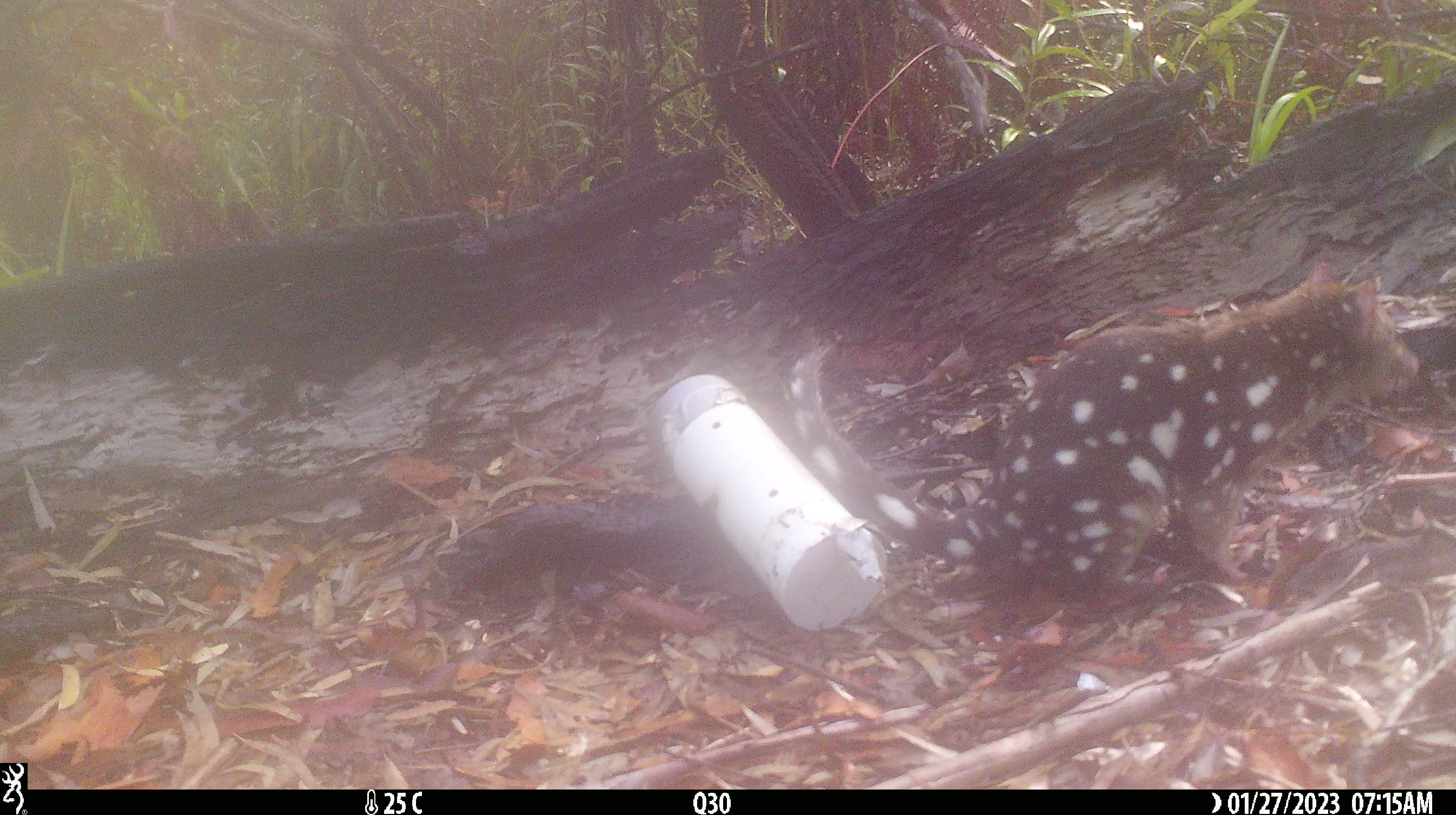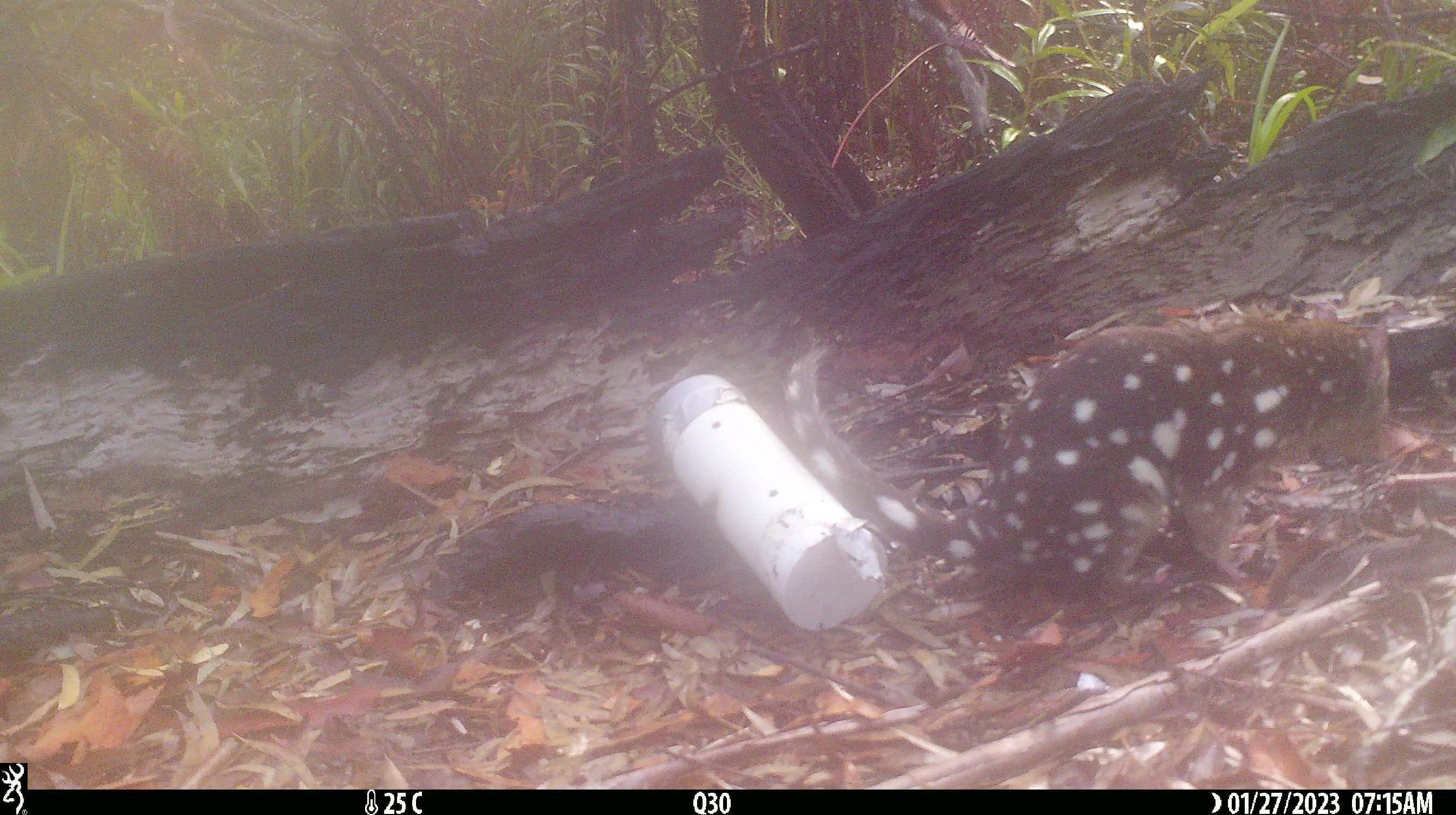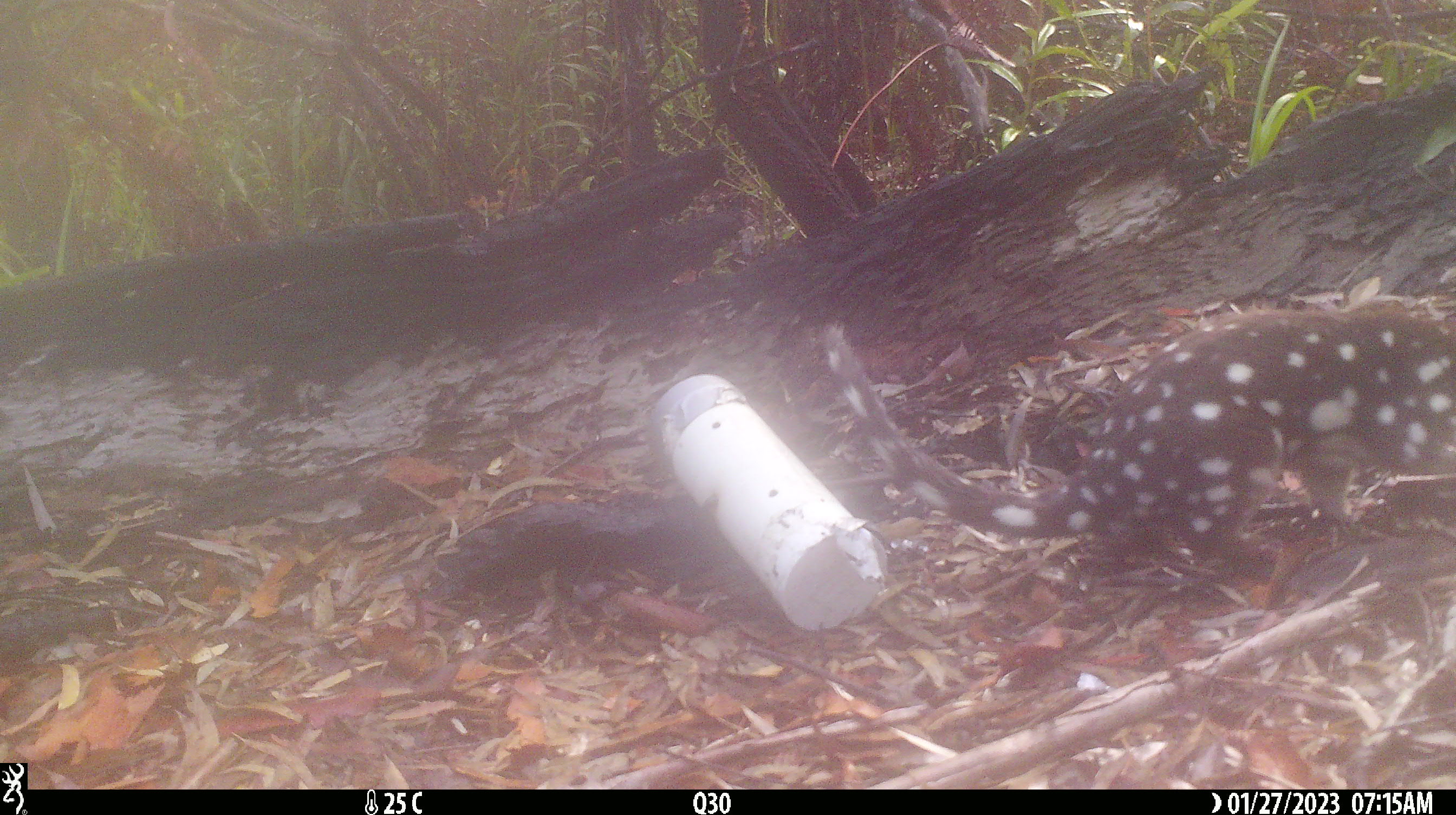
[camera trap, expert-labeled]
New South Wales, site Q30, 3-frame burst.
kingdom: Animalia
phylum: Chordata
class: Mammalia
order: Dasyuromorphia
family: Dasyuridae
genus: Dasyurus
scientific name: Dasyurus maculatus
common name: spotted-tailed quoll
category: quoll